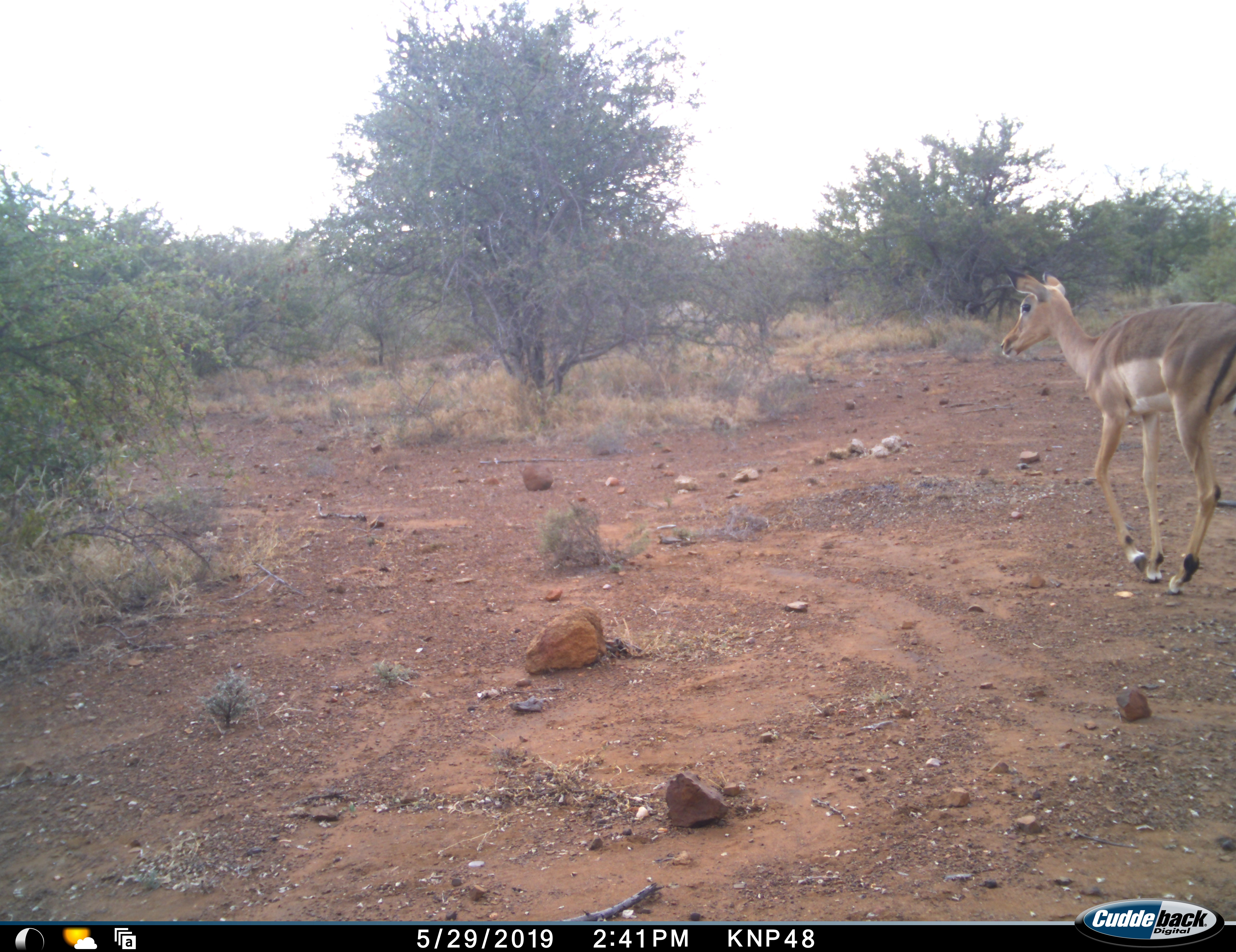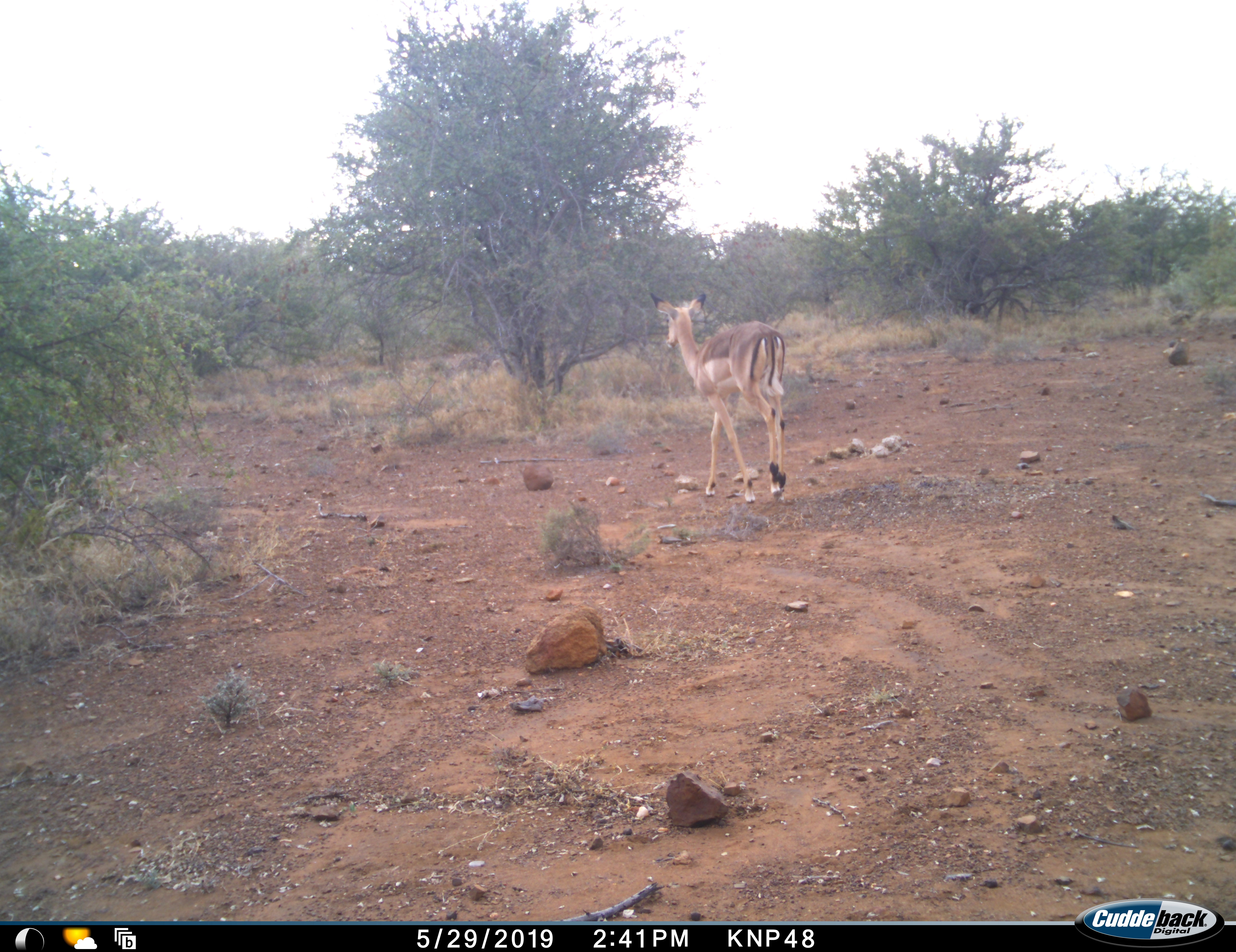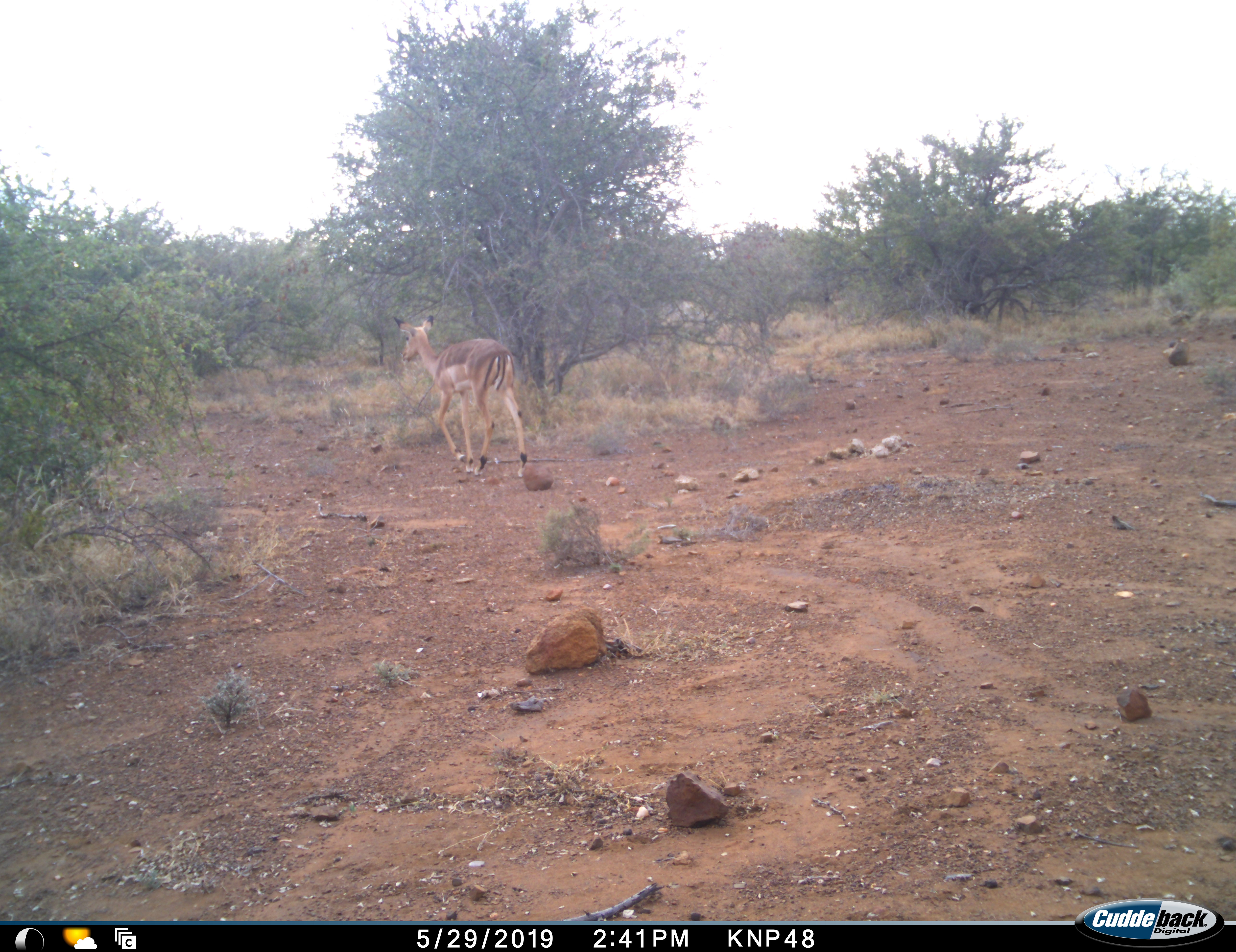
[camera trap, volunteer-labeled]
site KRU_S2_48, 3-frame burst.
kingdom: Animalia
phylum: Chordata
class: Mammalia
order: Artiodactyla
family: Bovidae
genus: Aepyceros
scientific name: Aepyceros melampus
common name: impala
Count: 1.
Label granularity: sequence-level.